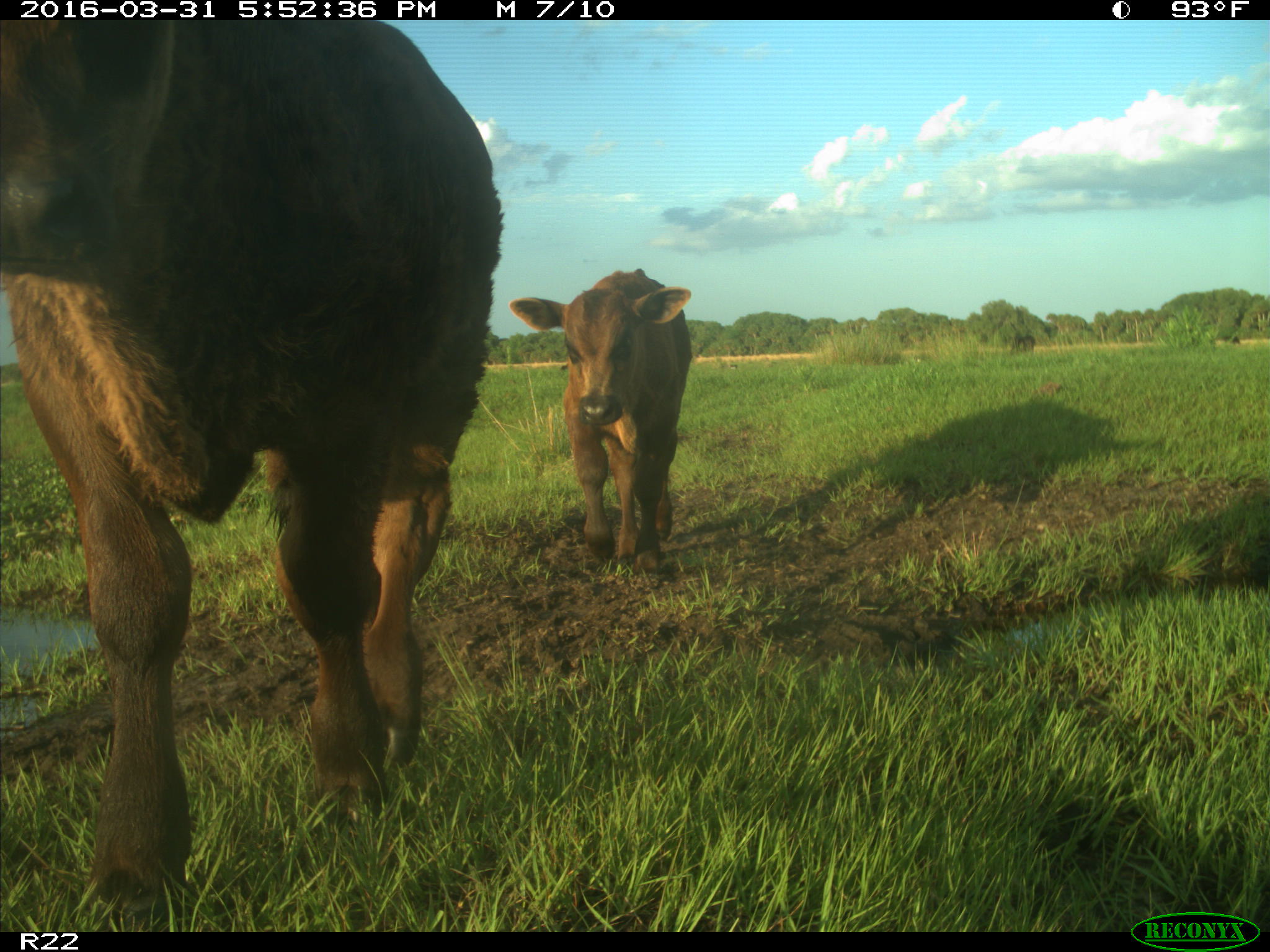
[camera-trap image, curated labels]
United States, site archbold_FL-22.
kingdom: Animalia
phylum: Chordata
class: Mammalia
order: Artiodactyla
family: Bovidae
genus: Bos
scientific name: Bos taurus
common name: domestic cow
Bos taurus (domestic cow).